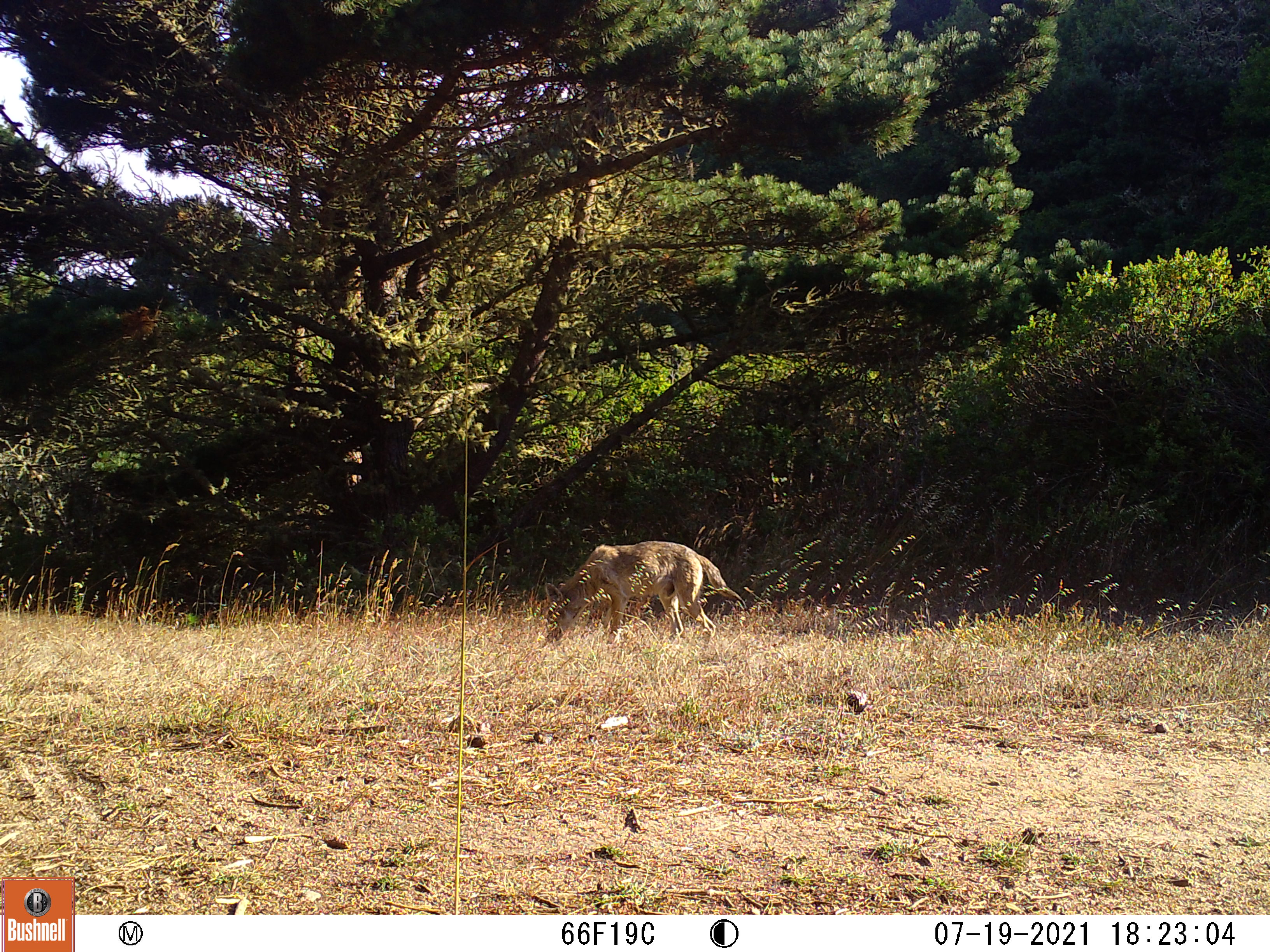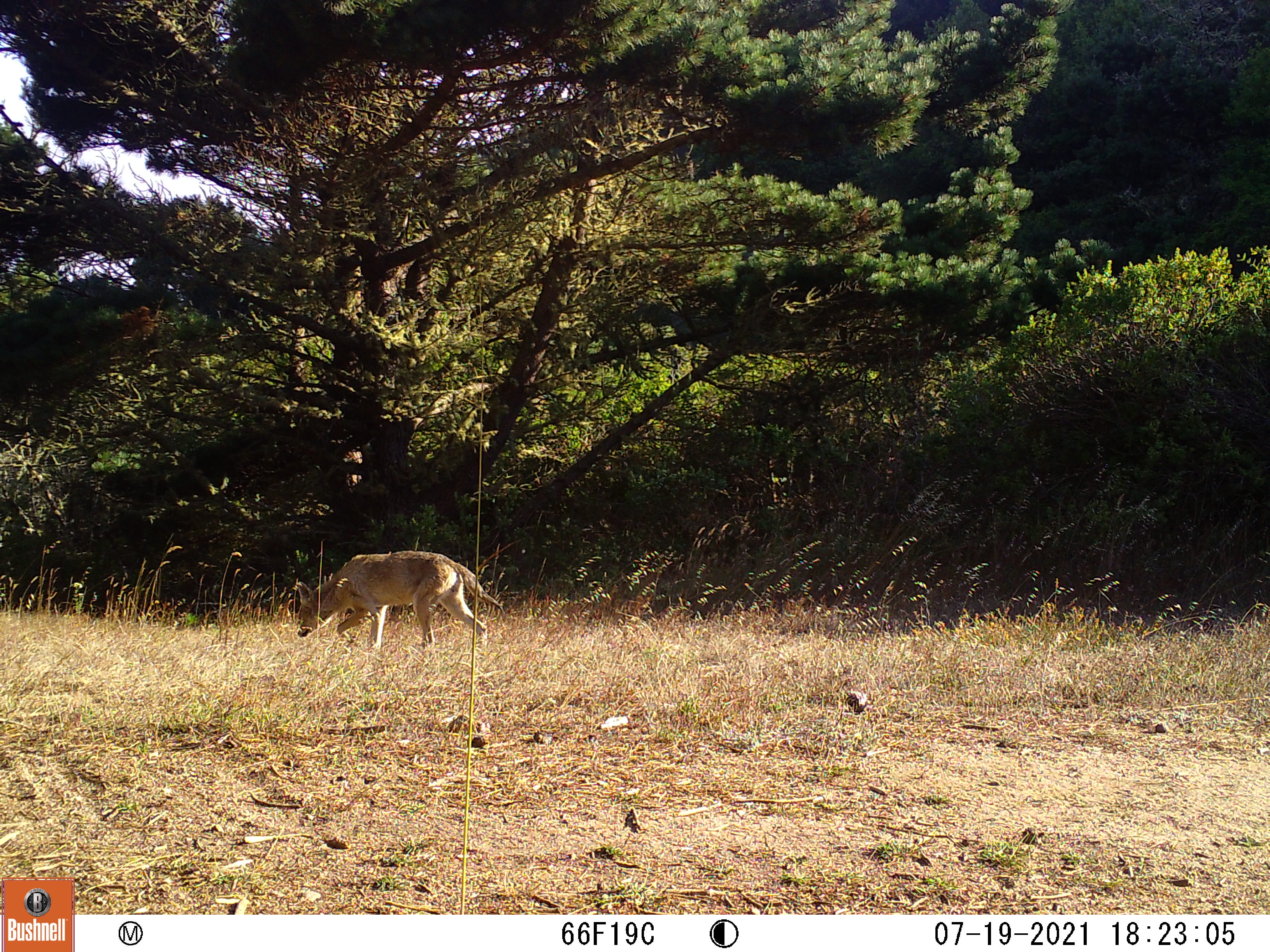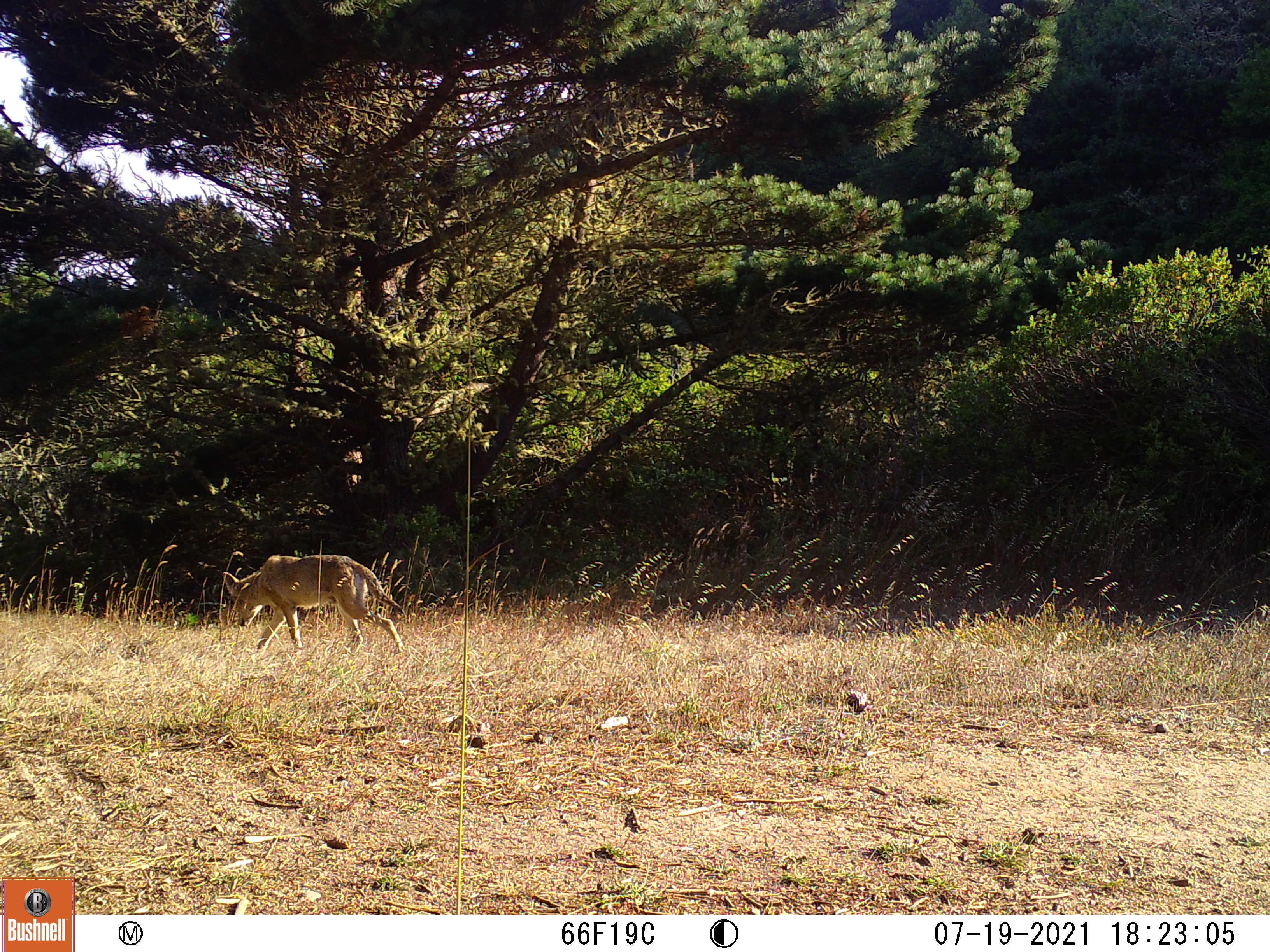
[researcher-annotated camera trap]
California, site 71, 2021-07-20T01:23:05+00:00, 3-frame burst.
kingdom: Animalia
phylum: Chordata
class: Mammalia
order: Carnivora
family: Canidae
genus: Canis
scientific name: Canis latrans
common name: coyote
Coyote (Canis latrans).